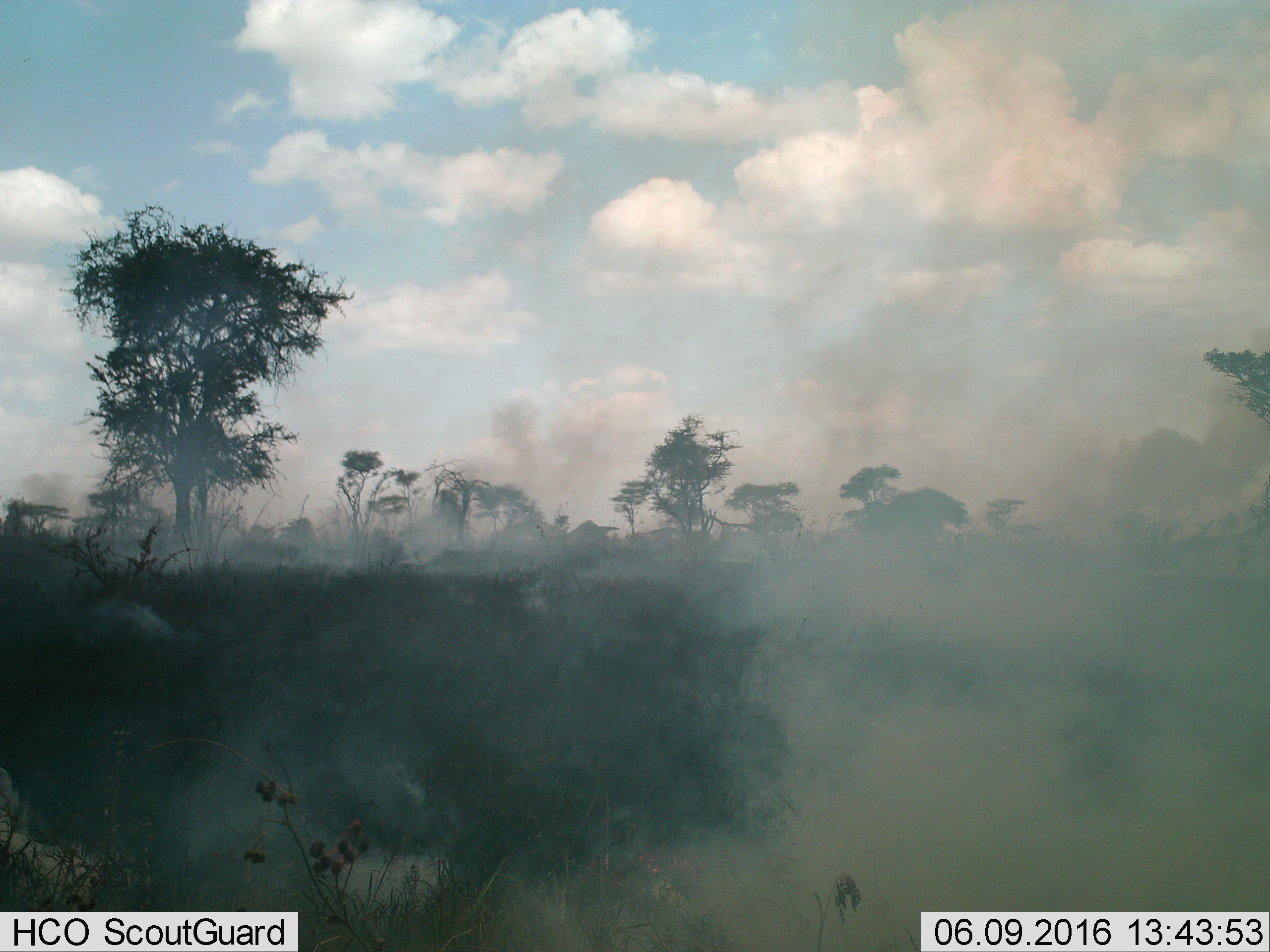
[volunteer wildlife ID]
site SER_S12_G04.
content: unidentified animal